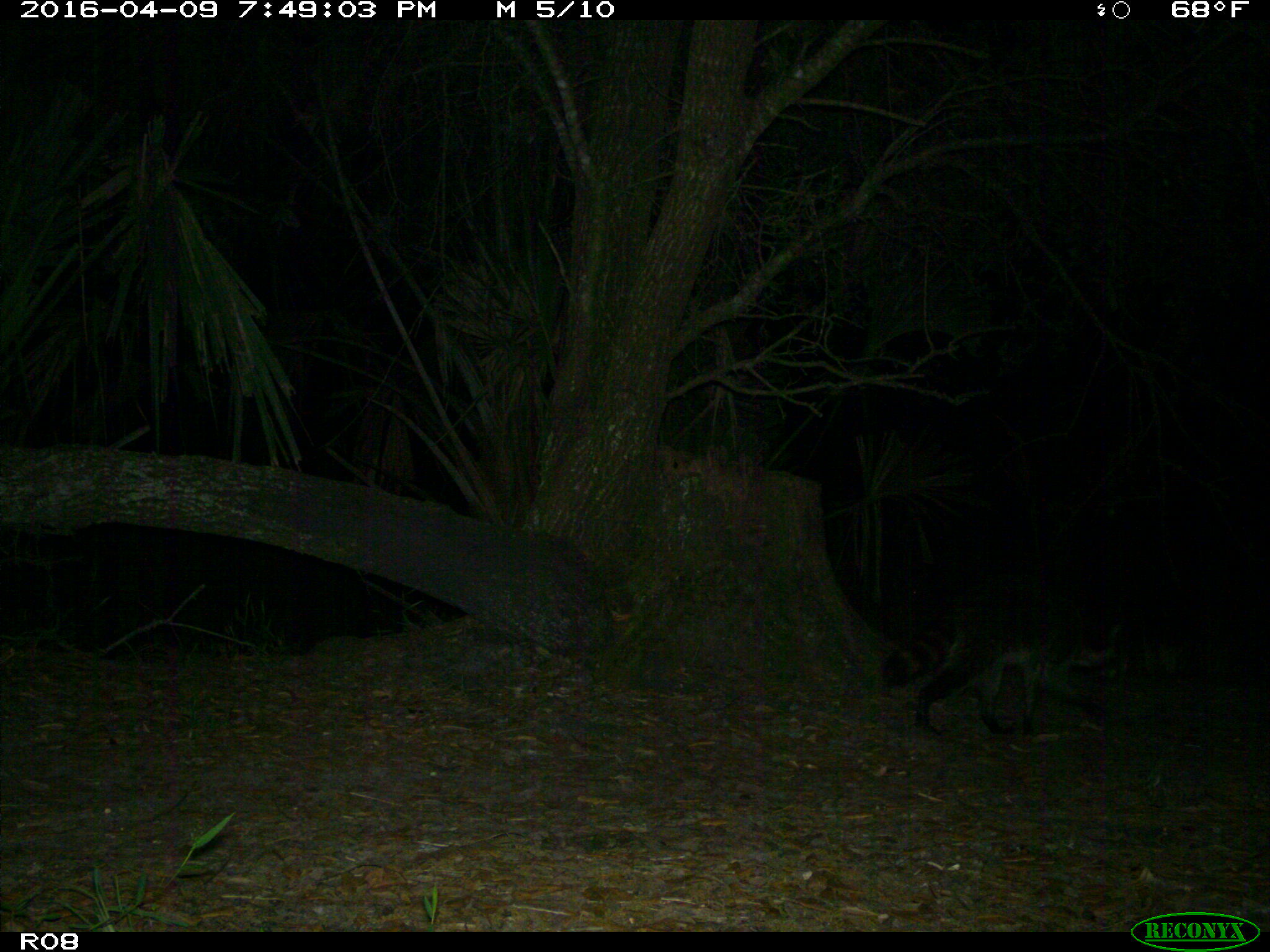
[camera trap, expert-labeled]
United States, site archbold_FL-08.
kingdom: Animalia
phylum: Chordata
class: Mammalia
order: Carnivora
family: Procyonidae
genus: Procyon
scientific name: Procyon lotor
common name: common raccoon